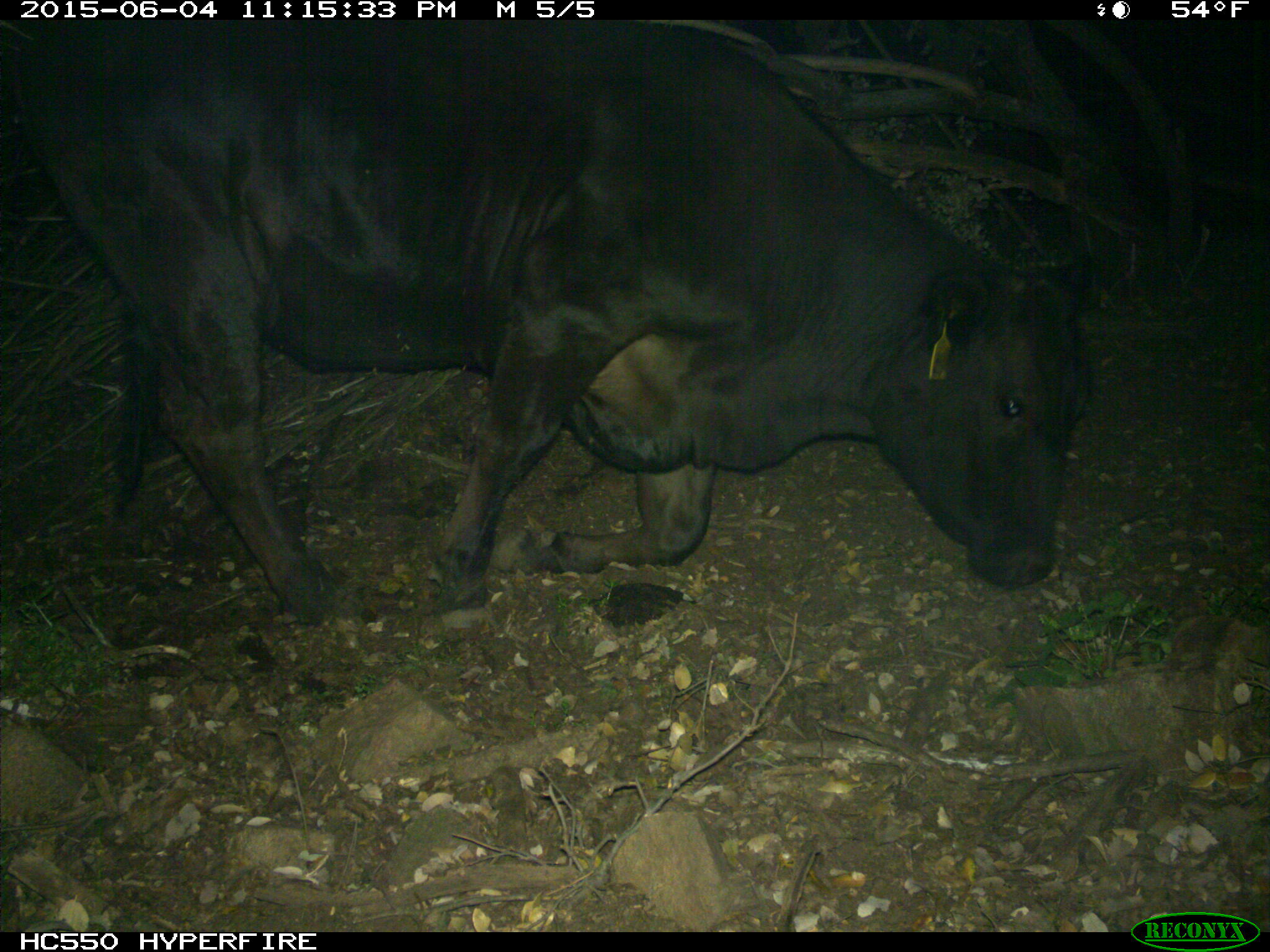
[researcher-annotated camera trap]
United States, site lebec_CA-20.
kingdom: Animalia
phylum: Chordata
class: Mammalia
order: Artiodactyla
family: Bovidae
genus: Bos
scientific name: Bos taurus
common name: domestic cow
Bos taurus (domestic cow).